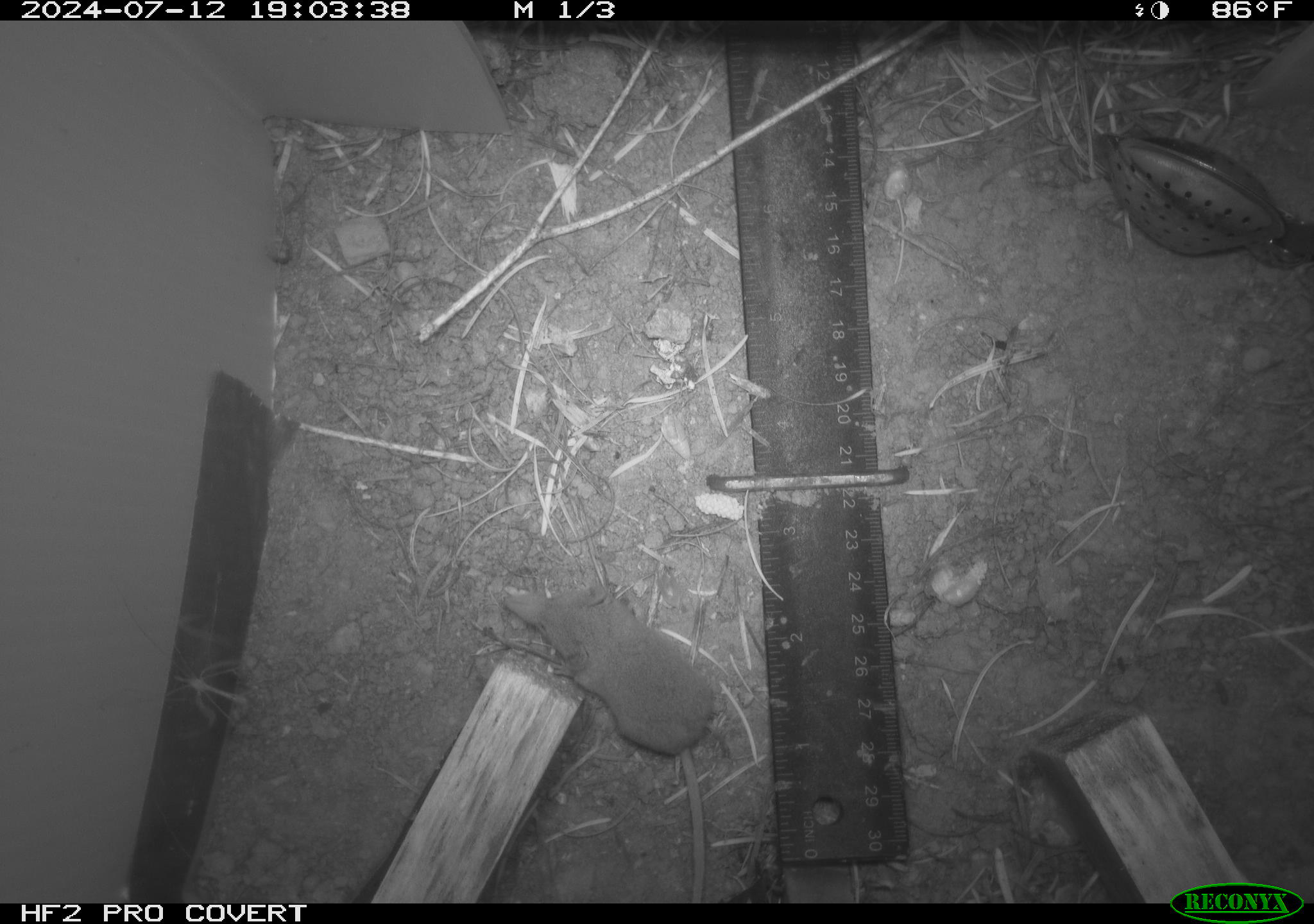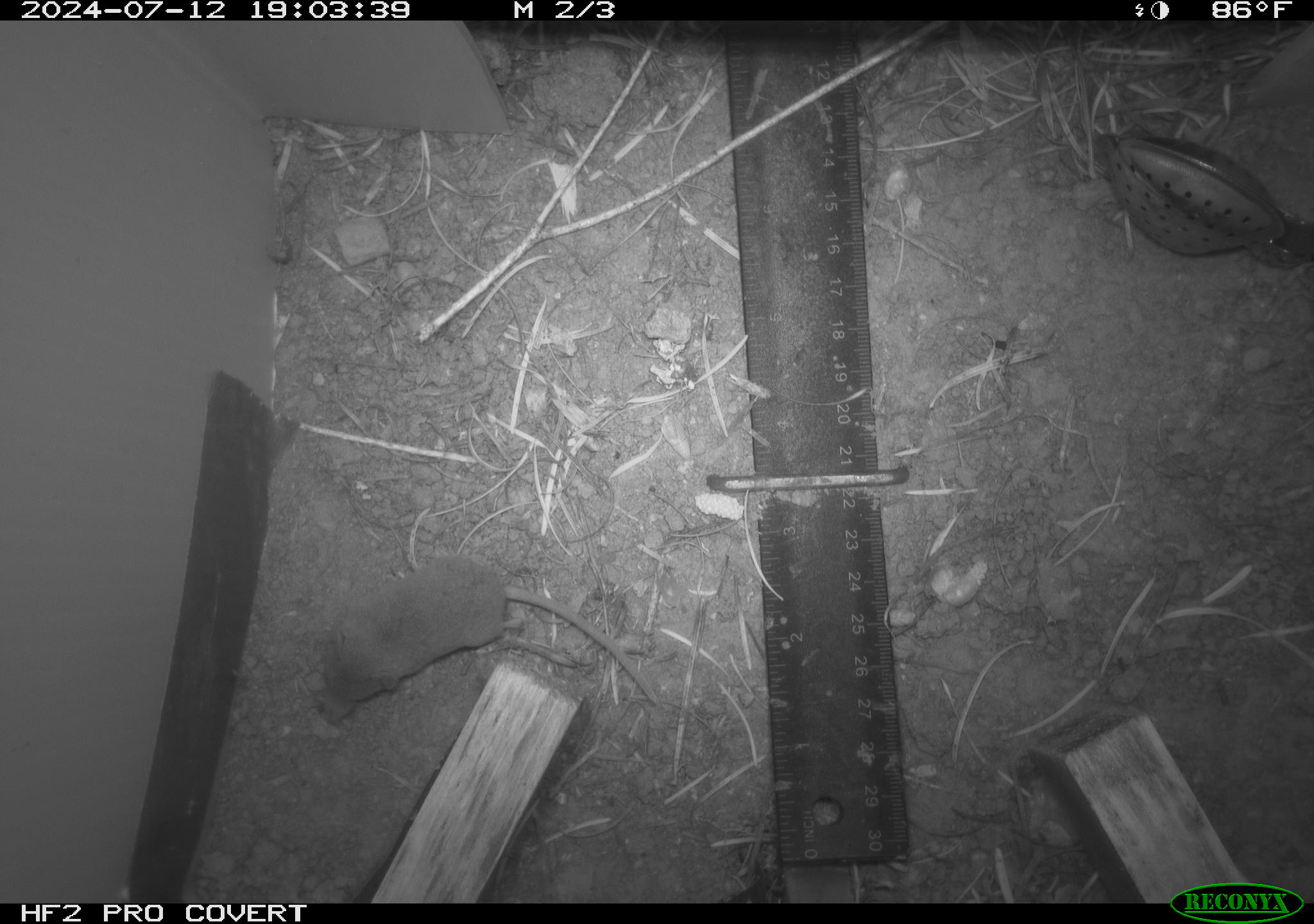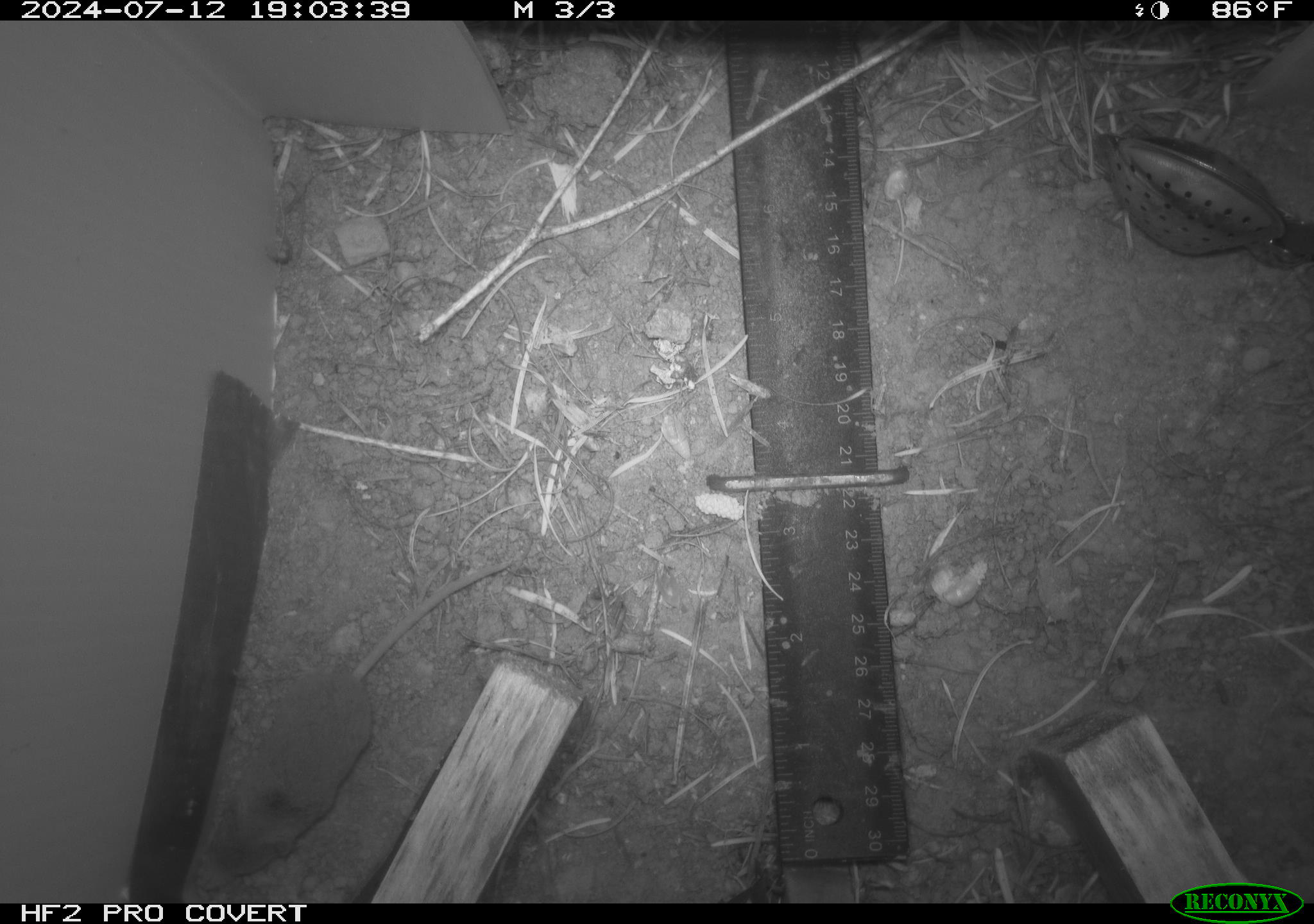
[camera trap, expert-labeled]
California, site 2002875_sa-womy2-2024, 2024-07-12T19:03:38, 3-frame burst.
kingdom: Animalia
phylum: Chordata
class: Mammalia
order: Eulipotyphla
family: Soricidae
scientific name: Soricidae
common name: shrews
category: soricidae family